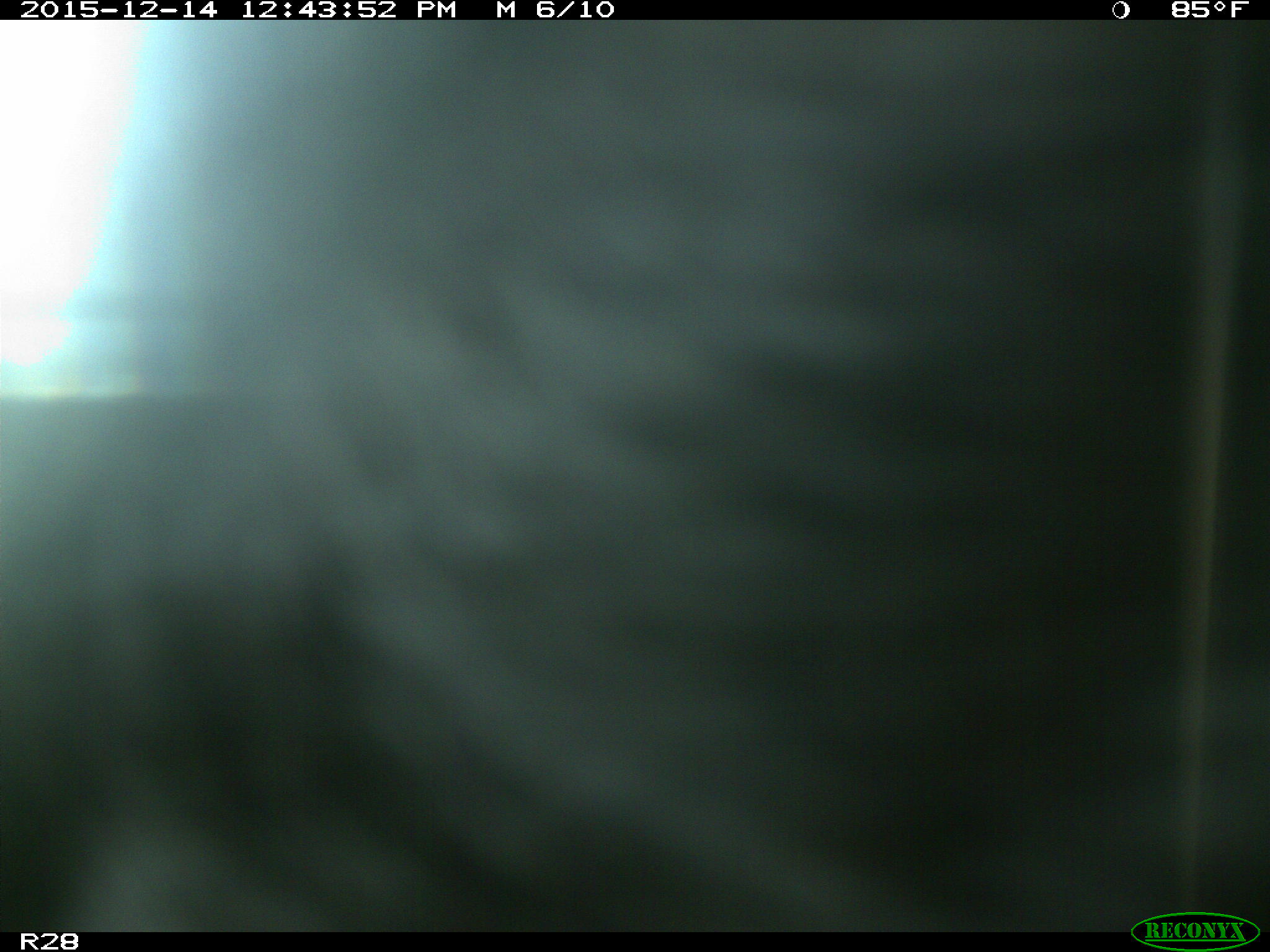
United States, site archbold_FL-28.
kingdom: Animalia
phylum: Chordata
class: Mammalia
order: Artiodactyla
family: Bovidae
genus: Bos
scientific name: Bos taurus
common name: domestic cow